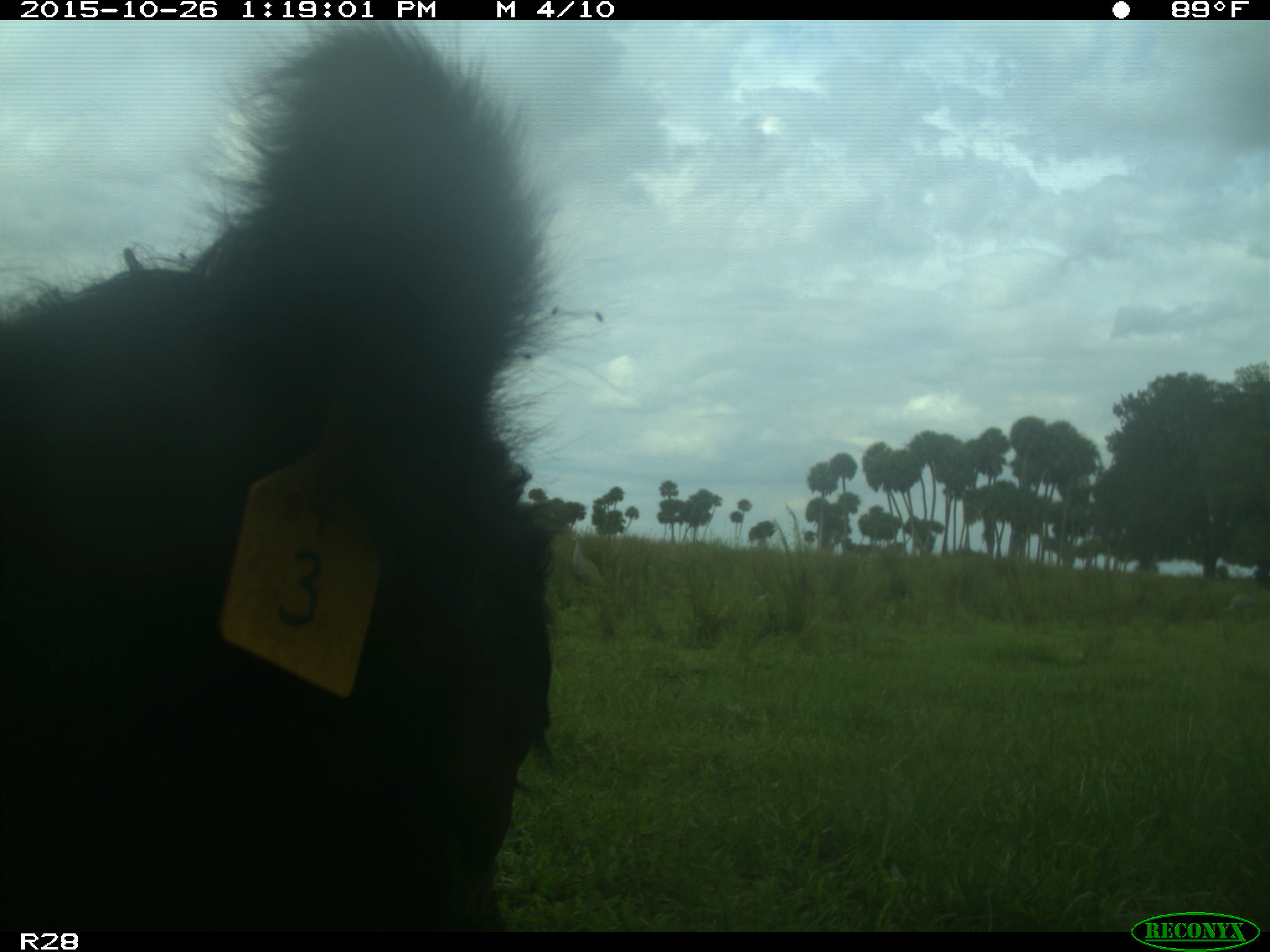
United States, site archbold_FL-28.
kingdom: Animalia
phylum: Chordata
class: Mammalia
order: Artiodactyla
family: Bovidae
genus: Bos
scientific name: Bos taurus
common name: domestic cow